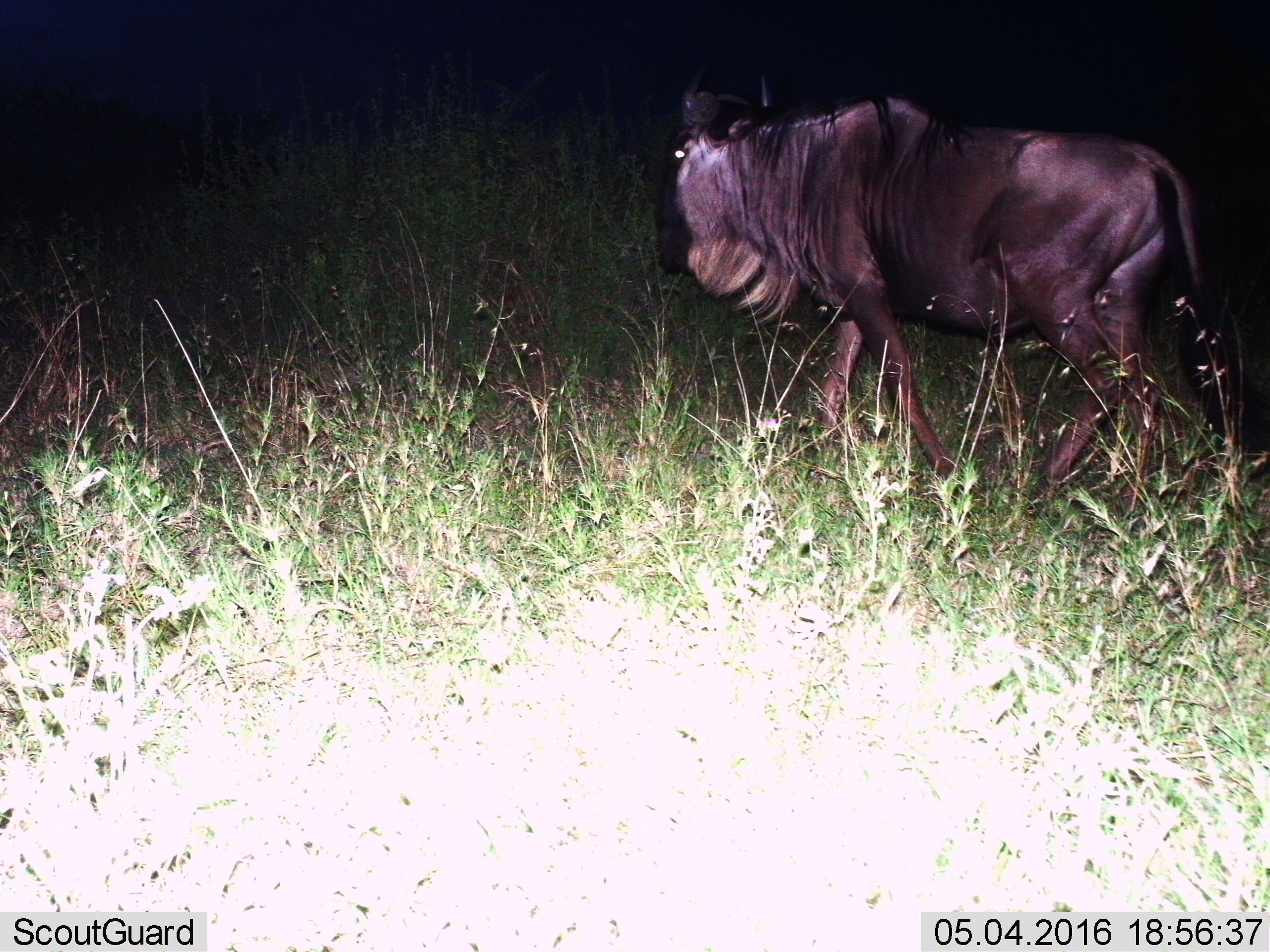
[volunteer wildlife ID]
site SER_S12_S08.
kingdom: Animalia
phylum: Chordata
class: Mammalia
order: Artiodactyla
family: Bovidae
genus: Connochaetes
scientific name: Connochaetes taurinus taurinus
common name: blue wildebeest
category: wildebeestblue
Wildebeestblue (blue wildebeest) (Connochaetes taurinus taurinus), count 1. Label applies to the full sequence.